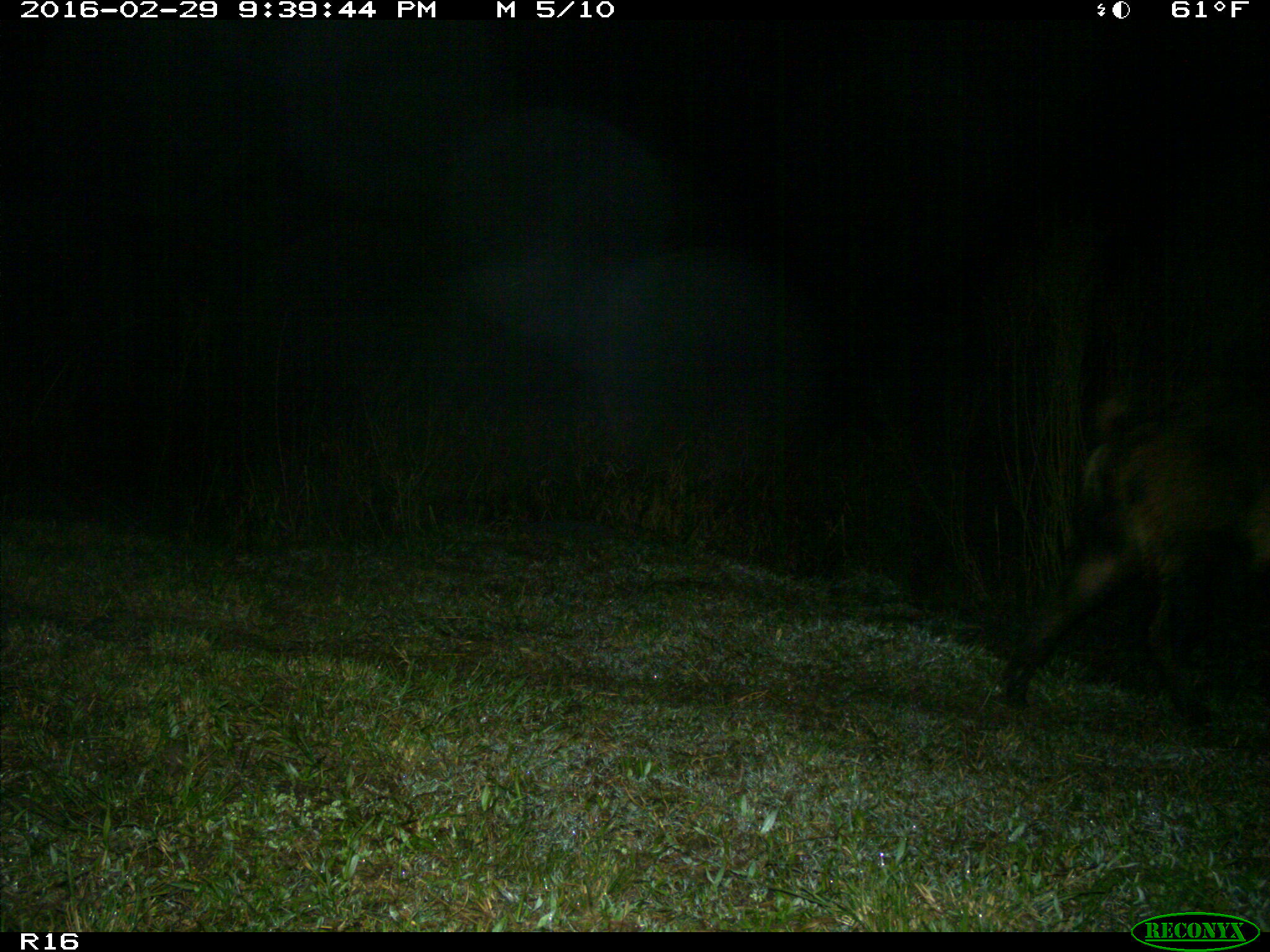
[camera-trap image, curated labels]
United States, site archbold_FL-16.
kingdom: Animalia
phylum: Chordata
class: Mammalia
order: Artiodactyla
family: Suidae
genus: Sus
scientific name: Sus scrofa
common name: wild boar